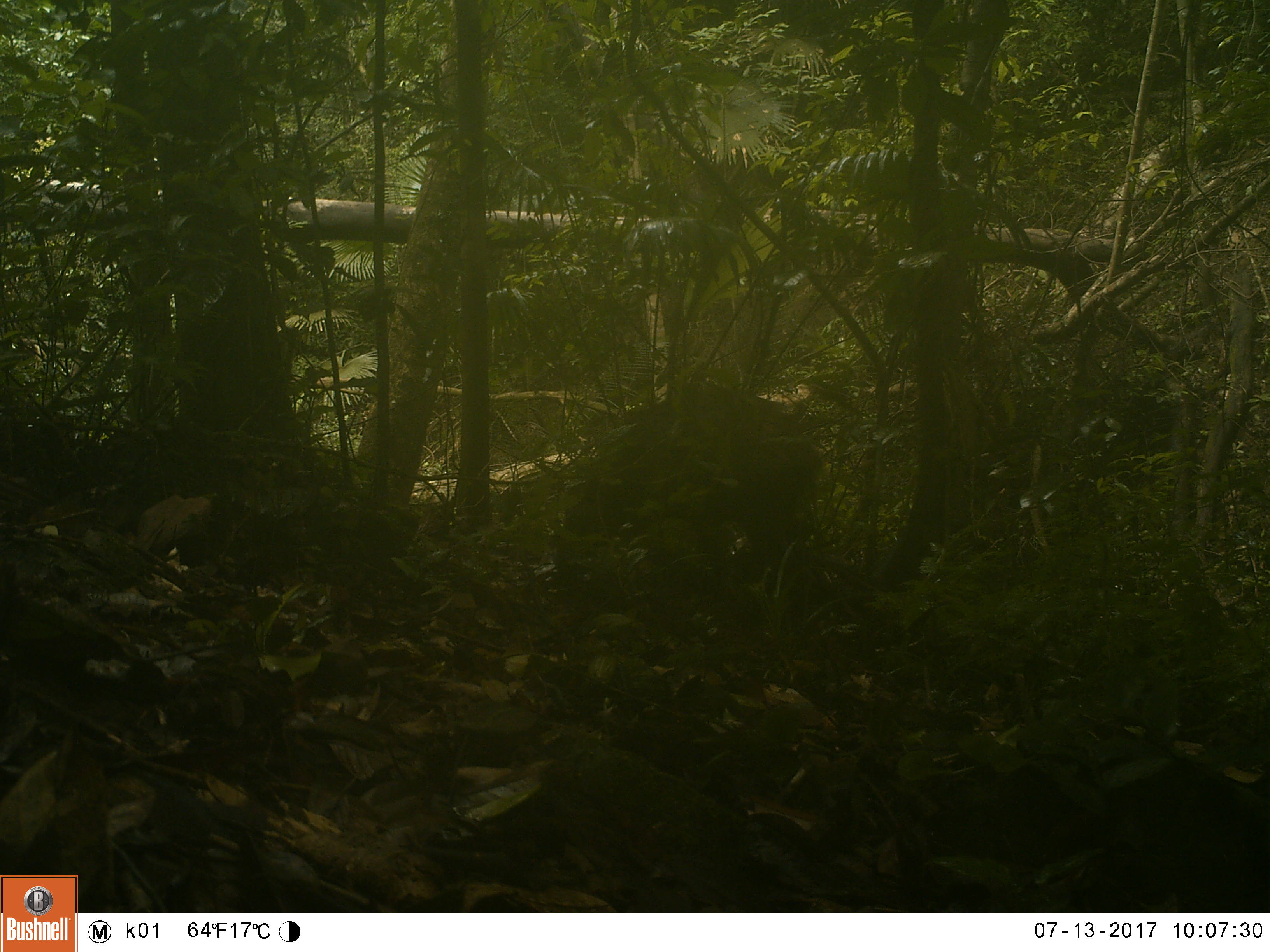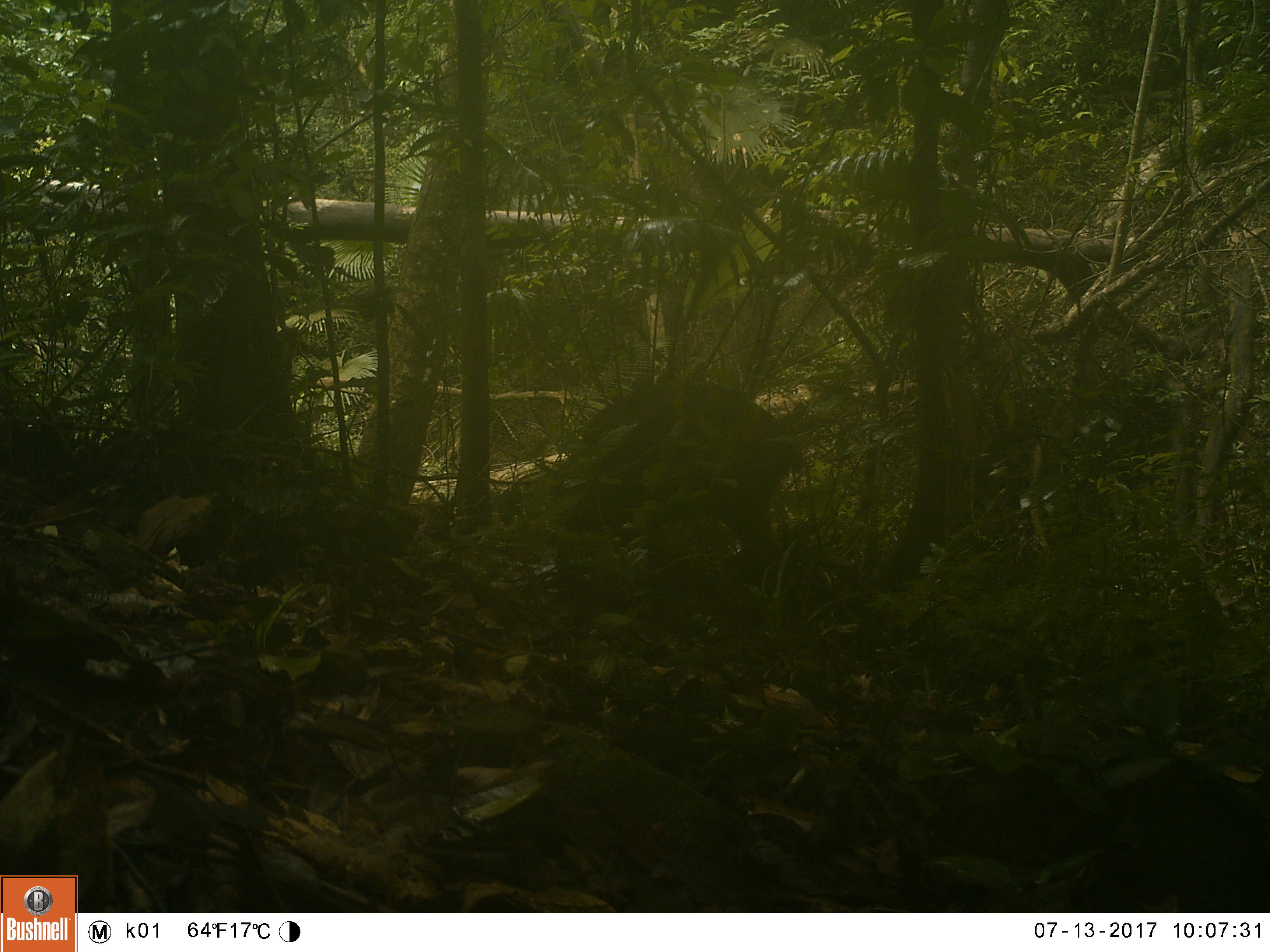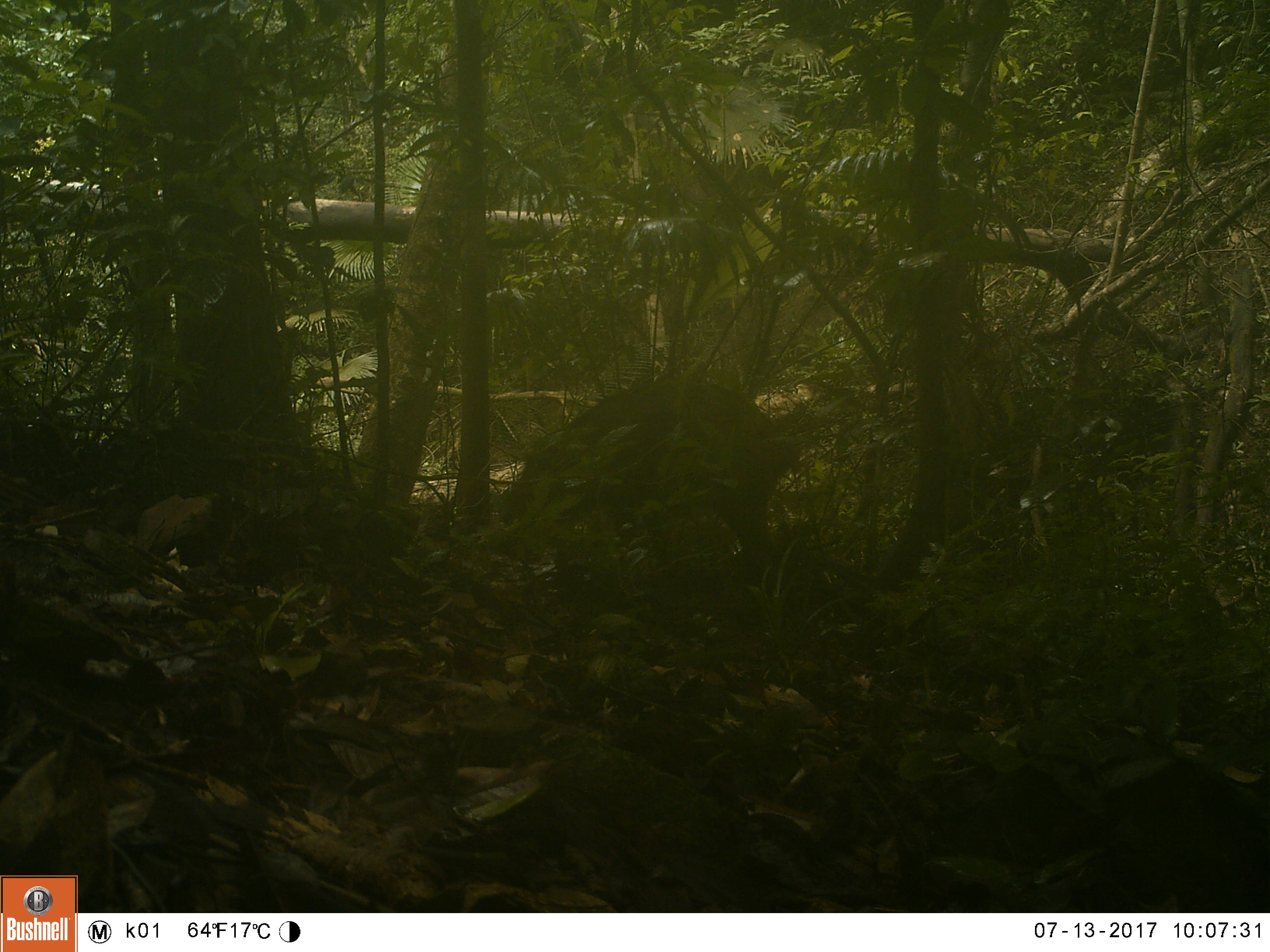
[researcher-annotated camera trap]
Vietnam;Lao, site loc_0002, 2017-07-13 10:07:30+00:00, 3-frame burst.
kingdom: Animalia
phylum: Chordata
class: Mammalia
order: Artiodactyla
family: Suidae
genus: Sus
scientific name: Sus scrofa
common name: eurasian wild pig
Eurasian wild pig (Sus scrofa). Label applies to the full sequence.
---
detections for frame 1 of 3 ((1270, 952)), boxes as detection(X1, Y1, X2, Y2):
eurasian wild pig: detection(549, 380, 823, 588)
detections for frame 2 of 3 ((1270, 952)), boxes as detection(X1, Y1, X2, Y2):
eurasian wild pig: detection(546, 379, 806, 588)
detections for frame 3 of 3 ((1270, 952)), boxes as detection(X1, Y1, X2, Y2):
eurasian wild pig: detection(498, 378, 799, 602)